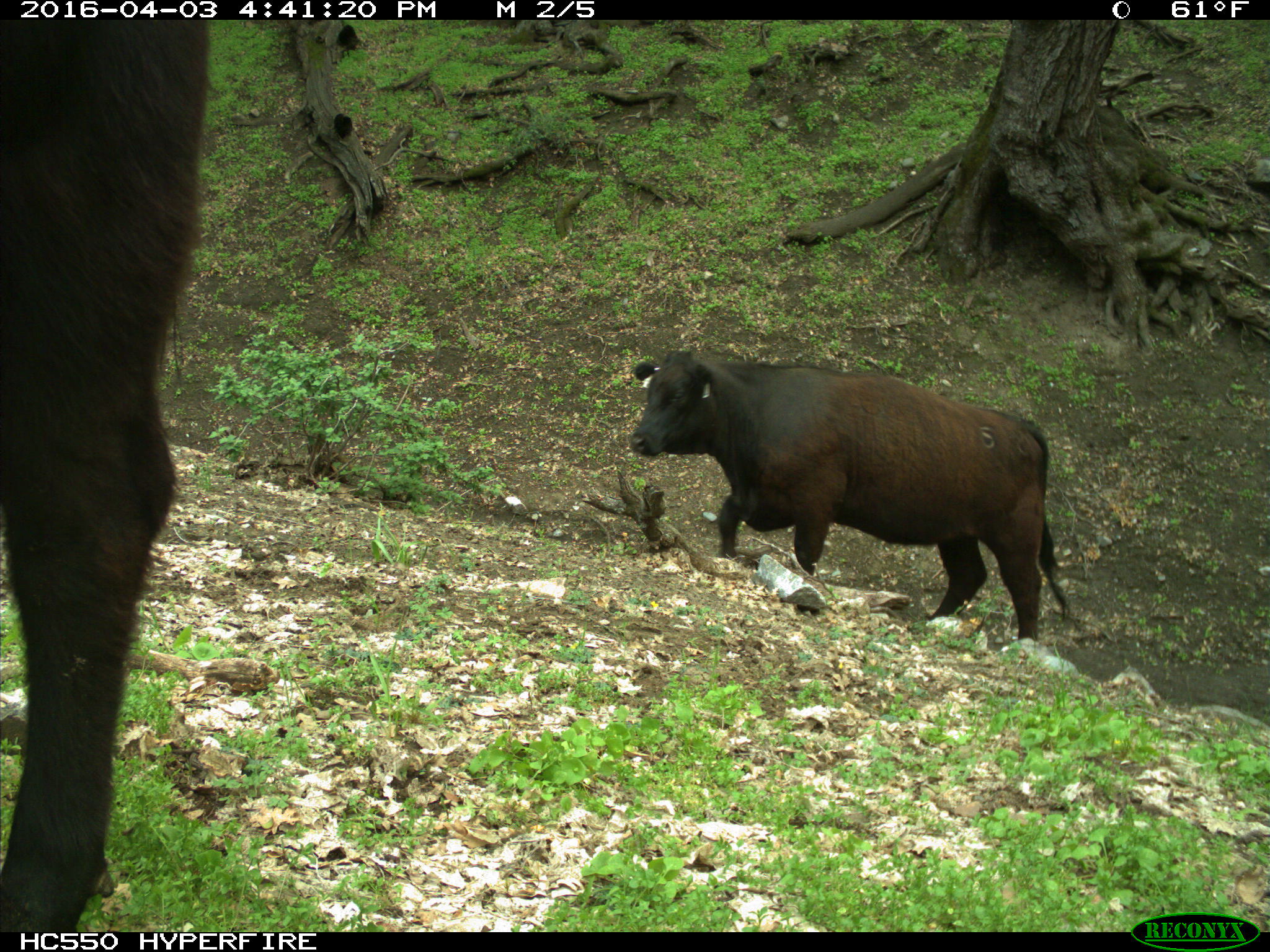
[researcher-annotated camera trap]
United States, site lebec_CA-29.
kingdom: Animalia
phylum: Chordata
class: Mammalia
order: Artiodactyla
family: Bovidae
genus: Bos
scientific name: Bos taurus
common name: domestic cow